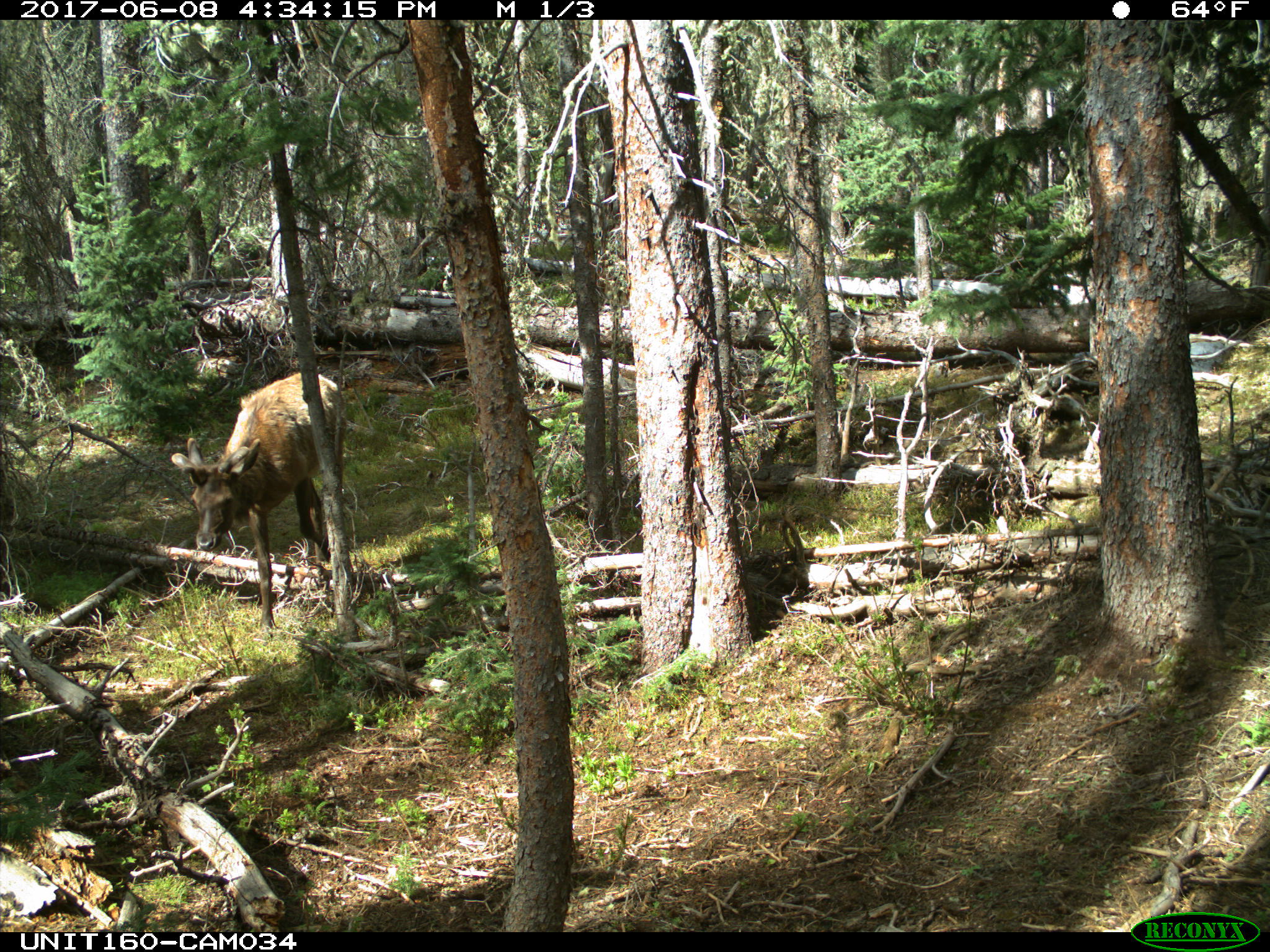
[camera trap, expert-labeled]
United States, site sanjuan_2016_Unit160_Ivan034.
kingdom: Animalia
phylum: Chordata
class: Mammalia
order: Artiodactyla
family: Cervidae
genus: Cervus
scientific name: Cervus elaphus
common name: red deer